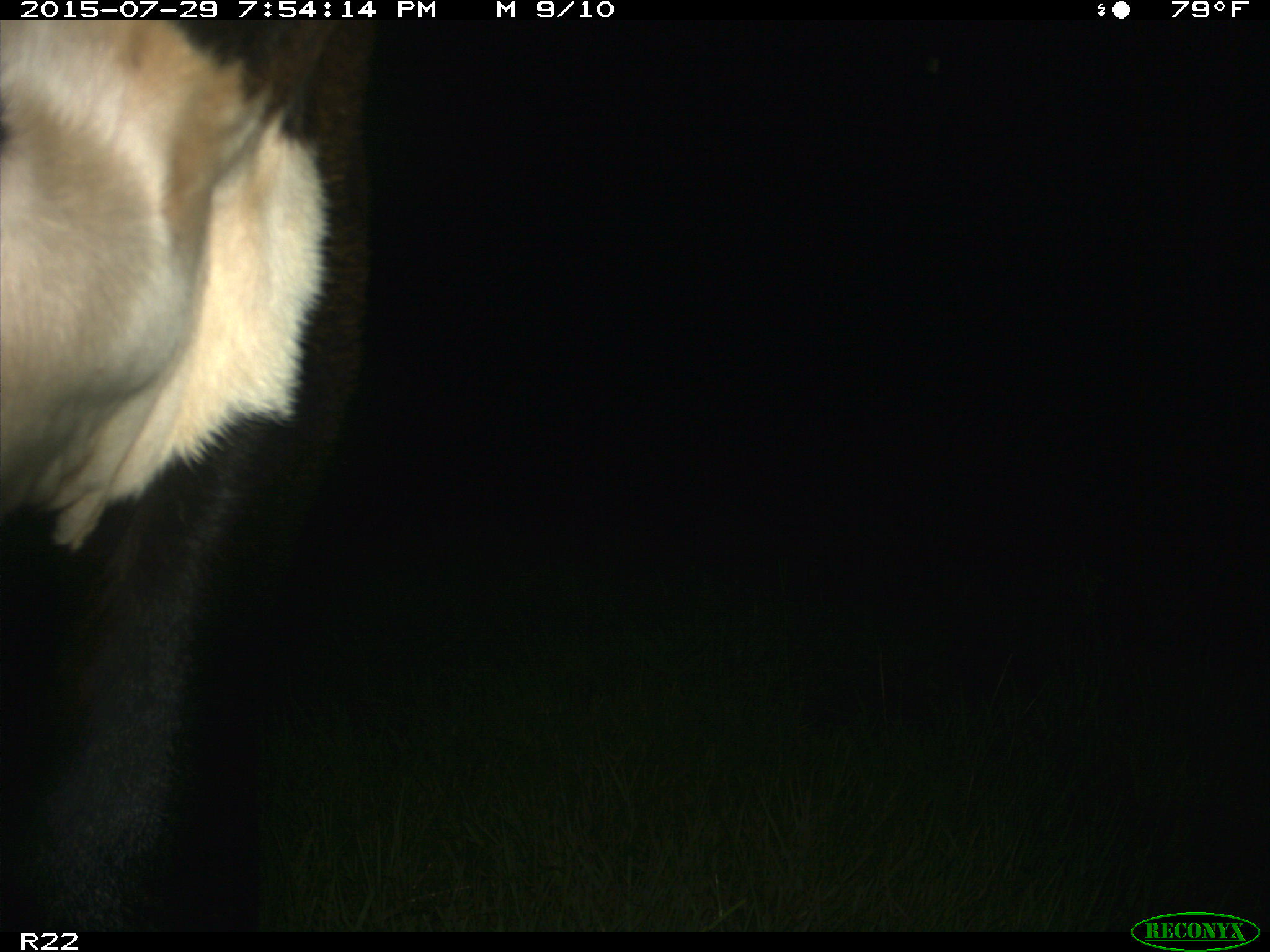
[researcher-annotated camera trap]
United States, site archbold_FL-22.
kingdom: Animalia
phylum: Chordata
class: Mammalia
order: Artiodactyla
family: Bovidae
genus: Bos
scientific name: Bos taurus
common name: domestic cow